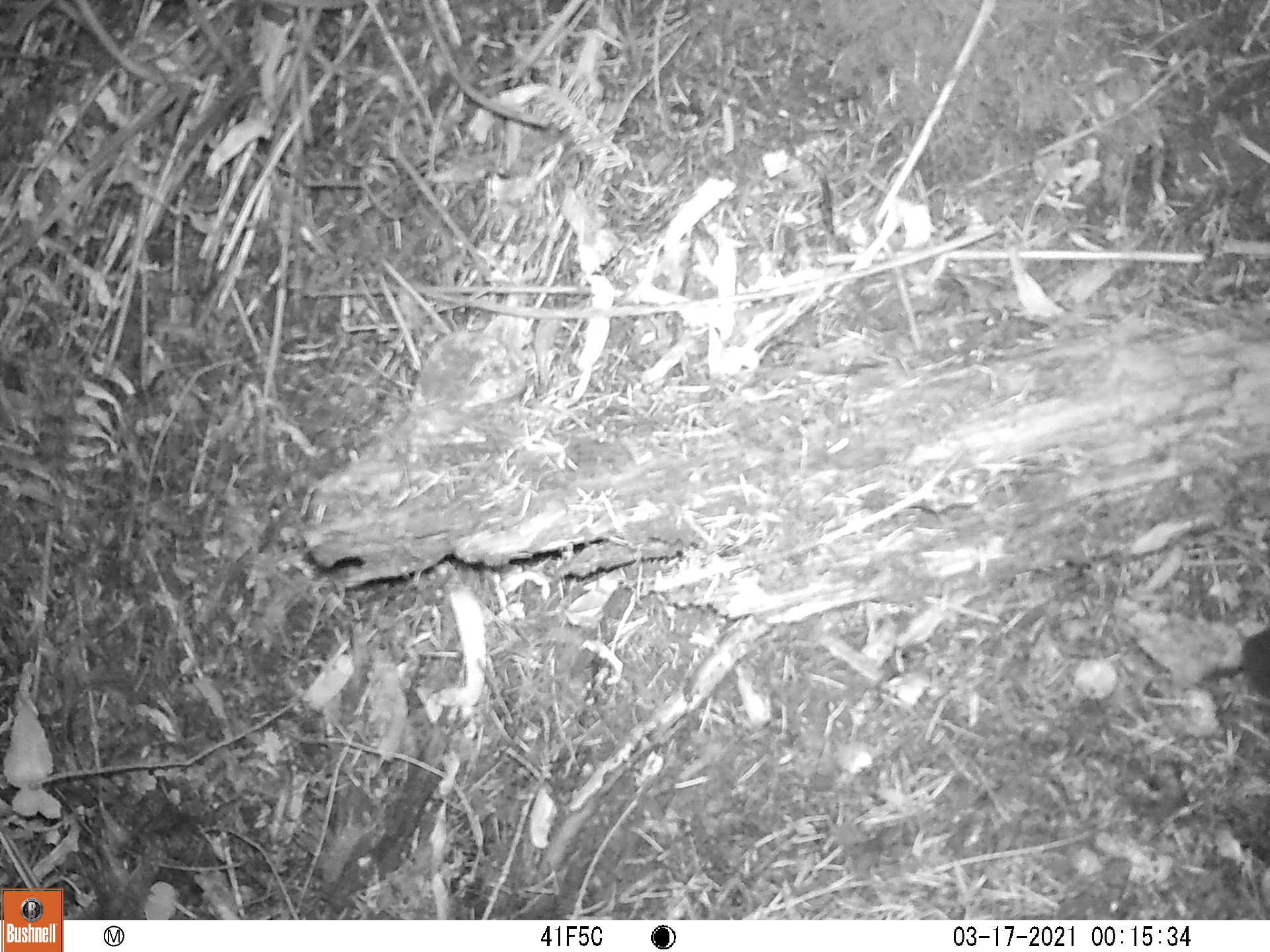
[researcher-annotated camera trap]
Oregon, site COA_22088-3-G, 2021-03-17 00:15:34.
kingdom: Animalia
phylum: Chordata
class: Mammalia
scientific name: Mammalia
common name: small mammal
Small mammal (Mammalia).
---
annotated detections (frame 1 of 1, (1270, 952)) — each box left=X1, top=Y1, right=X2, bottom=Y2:
small mammal: left=1143, top=600, right=1266, bottom=768